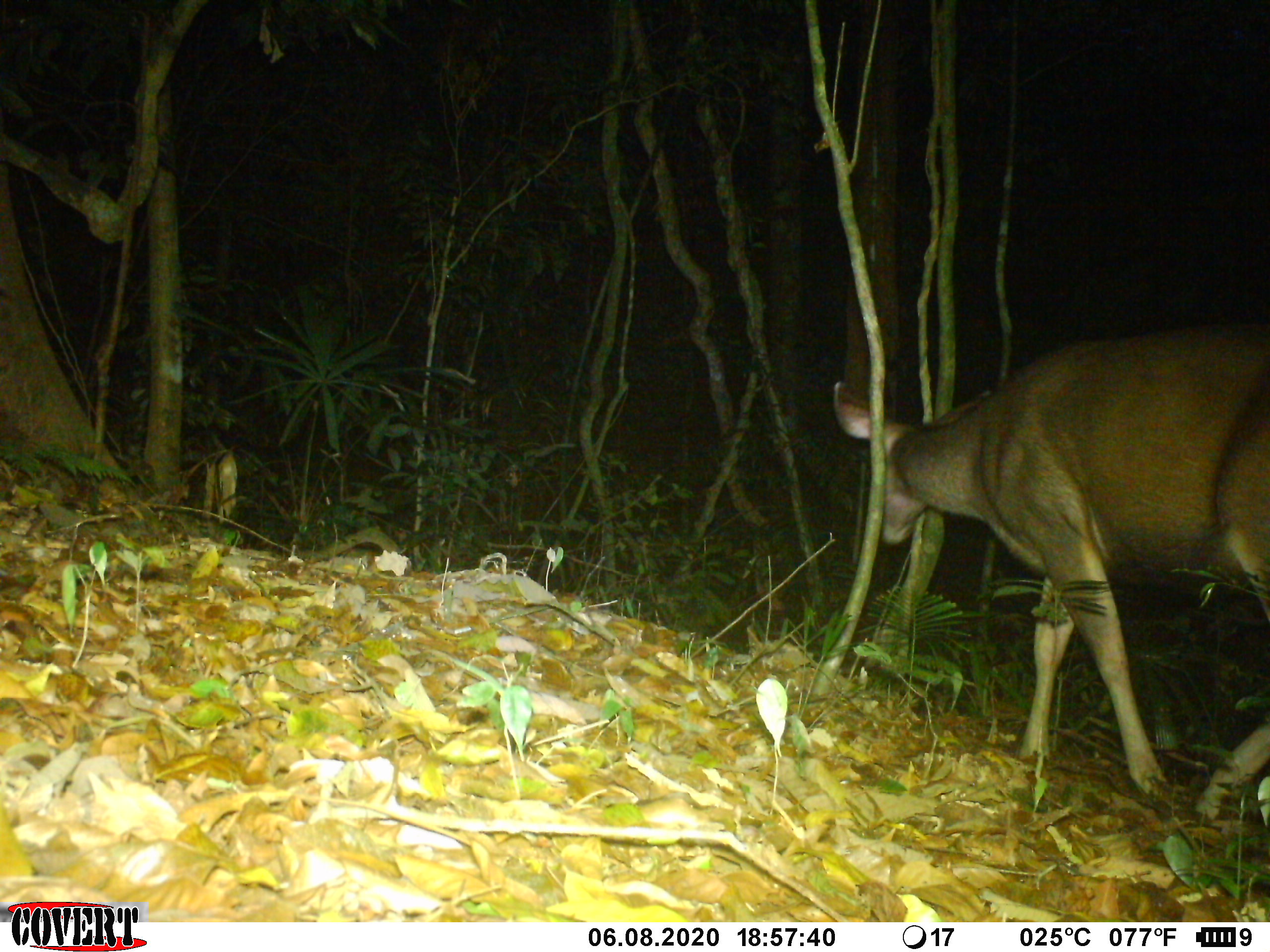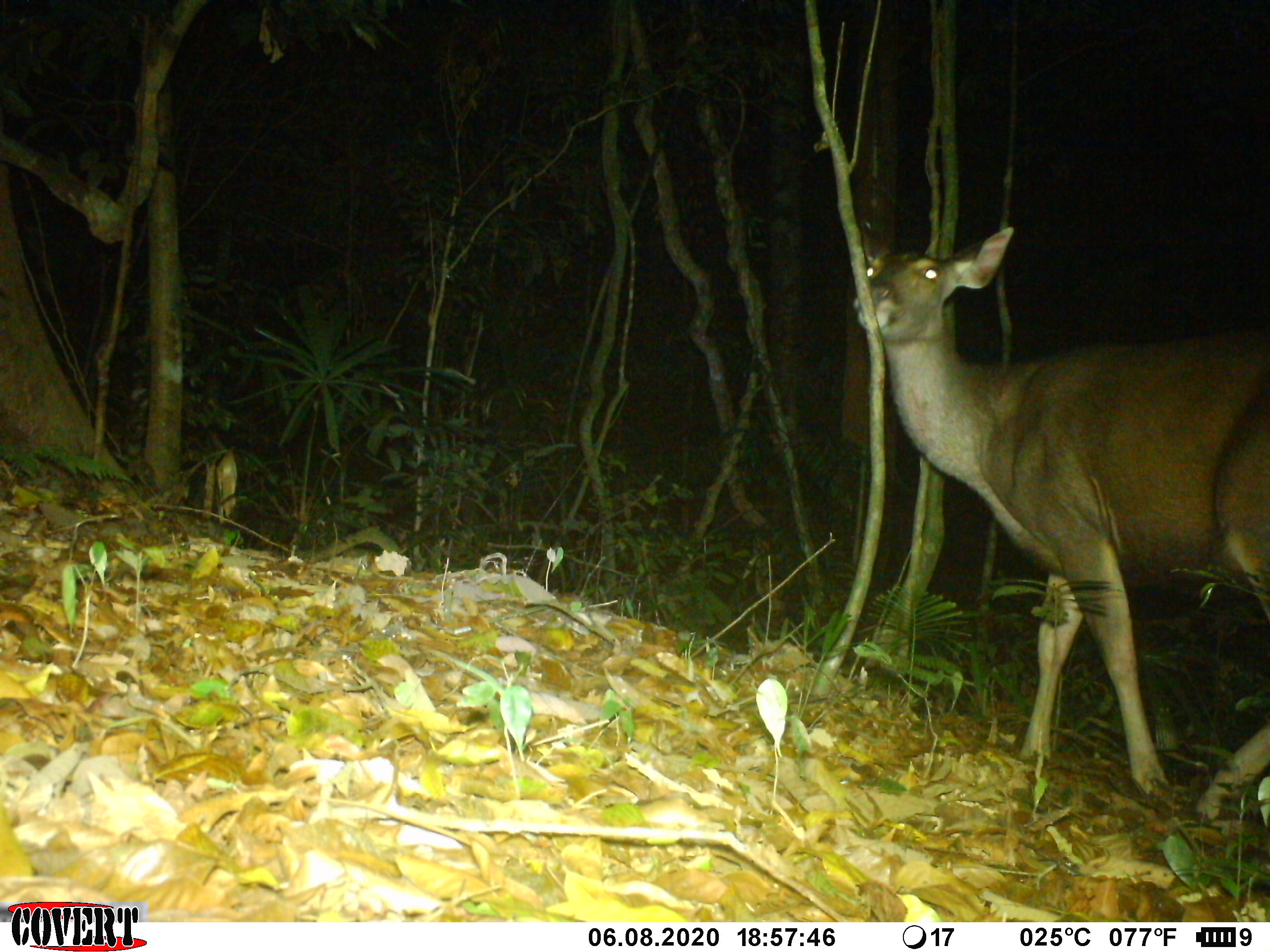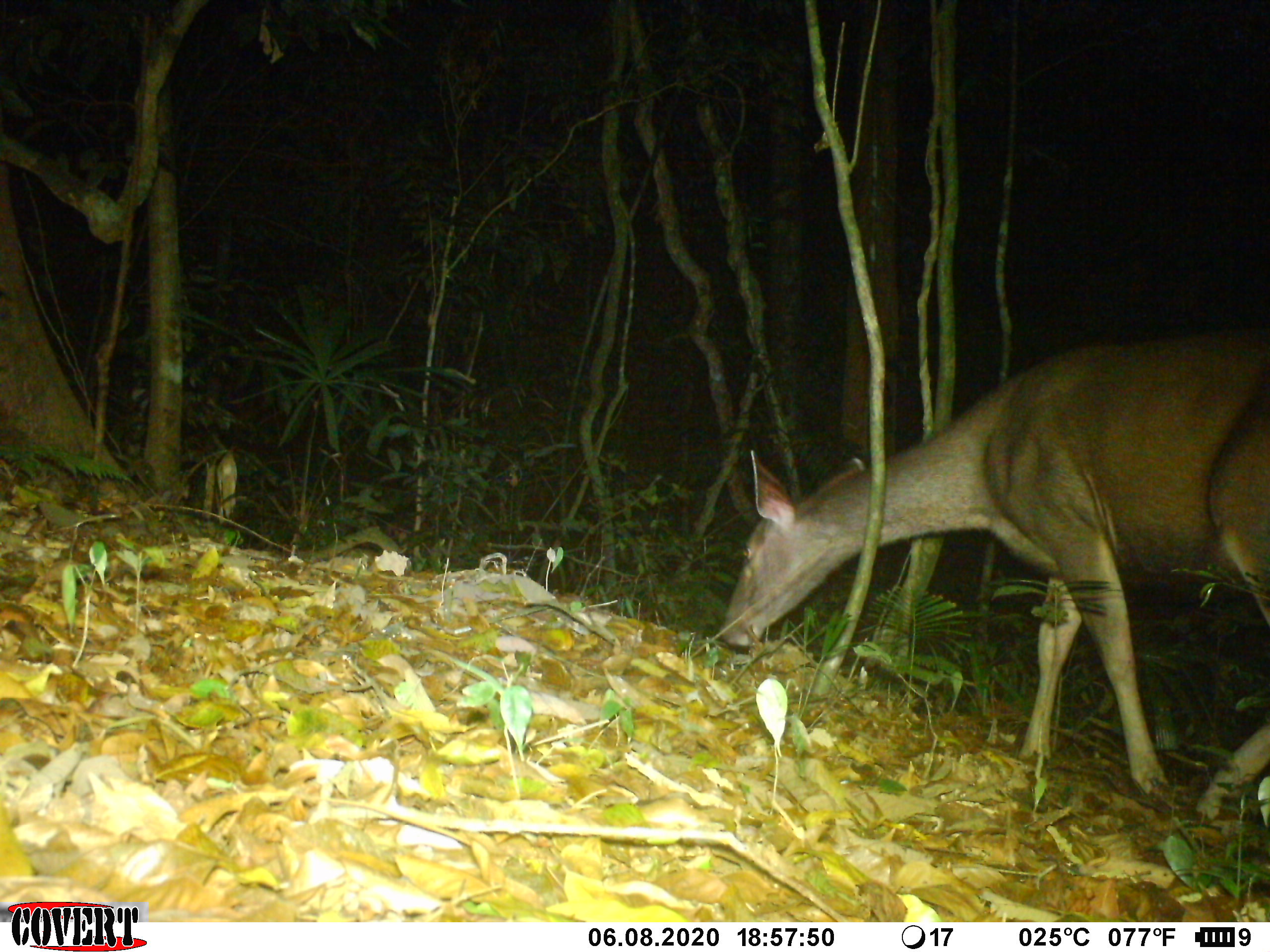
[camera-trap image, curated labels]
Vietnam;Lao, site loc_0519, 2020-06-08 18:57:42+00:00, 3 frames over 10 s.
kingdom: Animalia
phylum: Chordata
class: Mammalia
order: Artiodactyla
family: Cervidae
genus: Rusa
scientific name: Rusa unicolor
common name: sambar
Sambar (Rusa unicolor). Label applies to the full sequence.